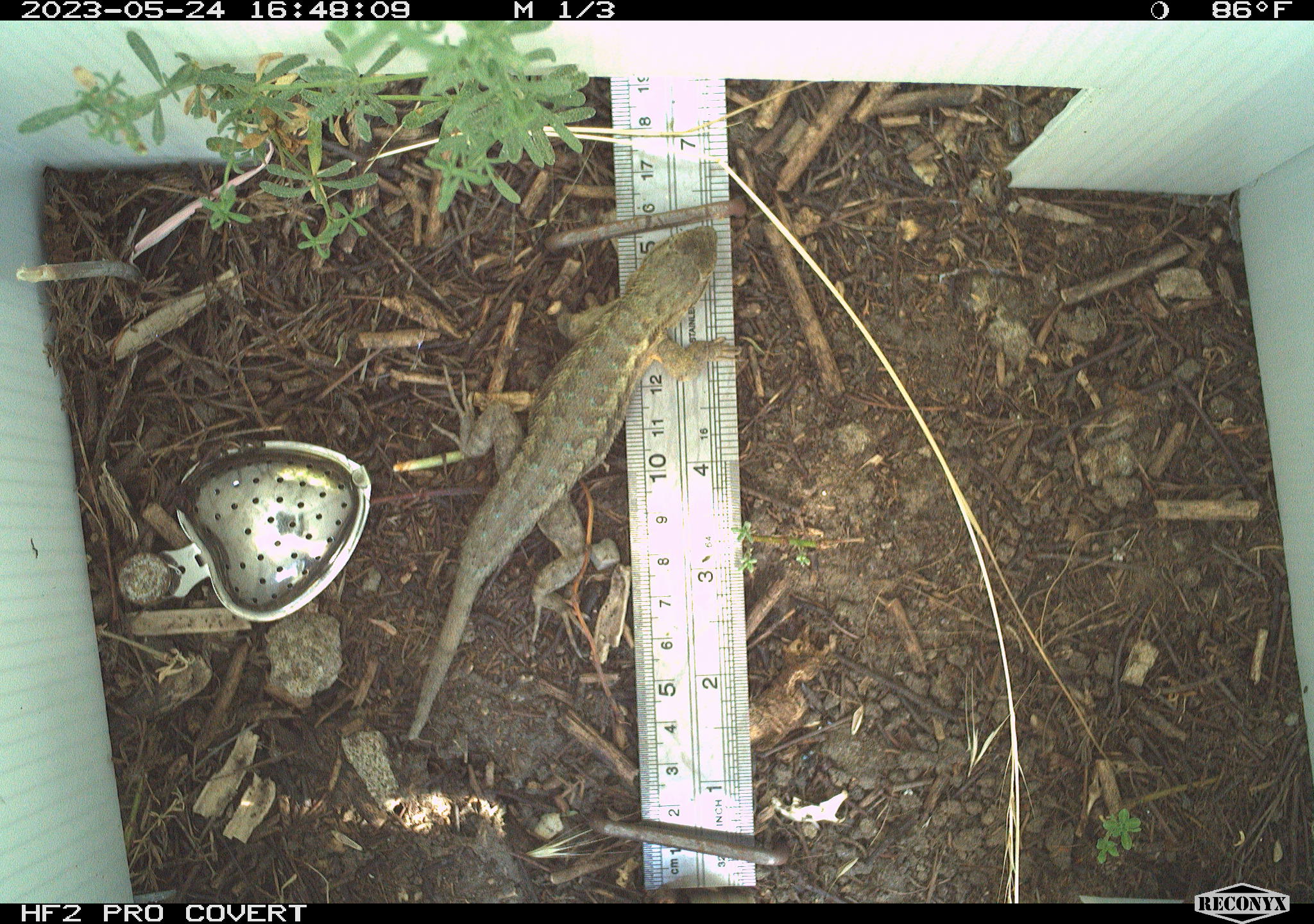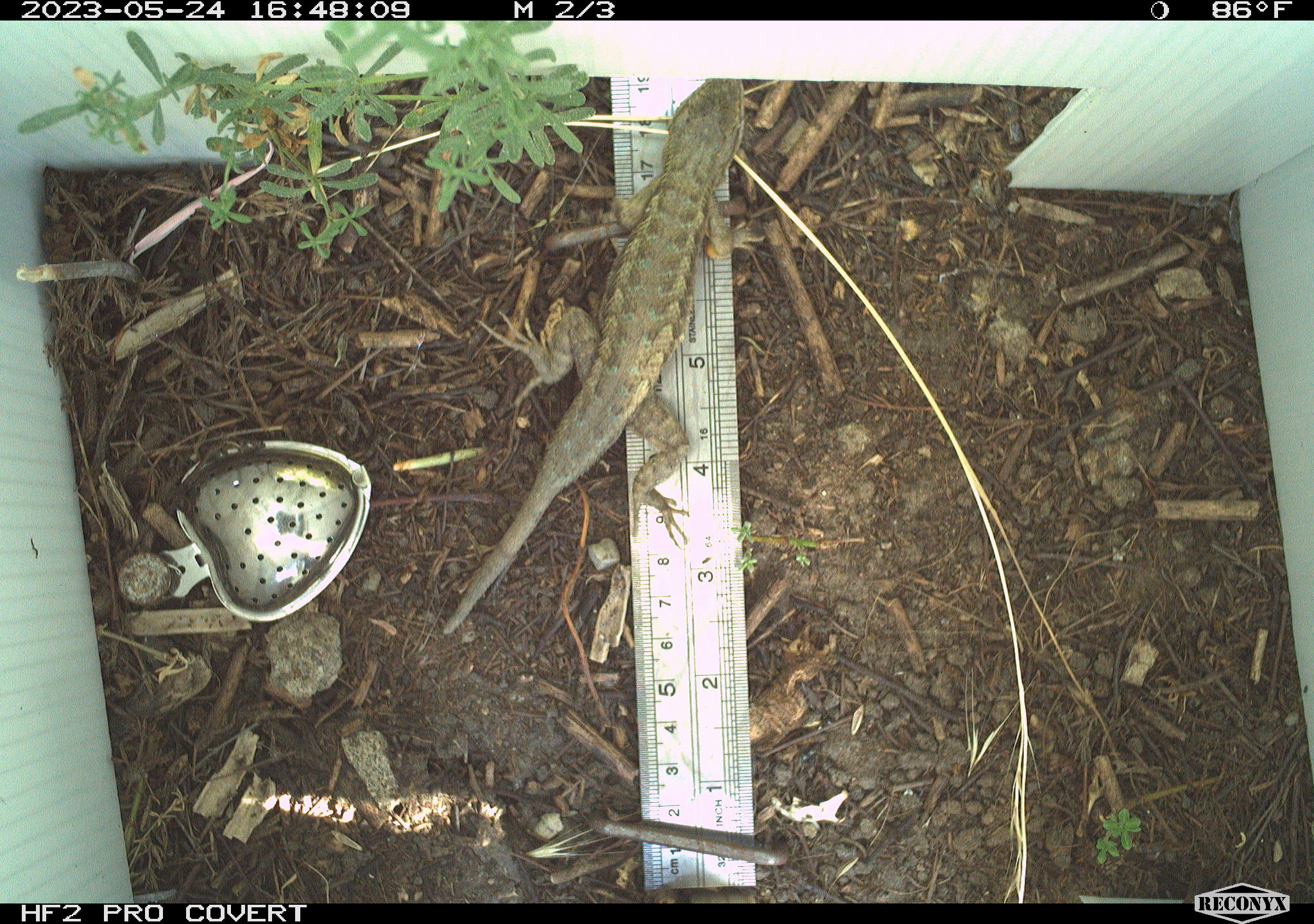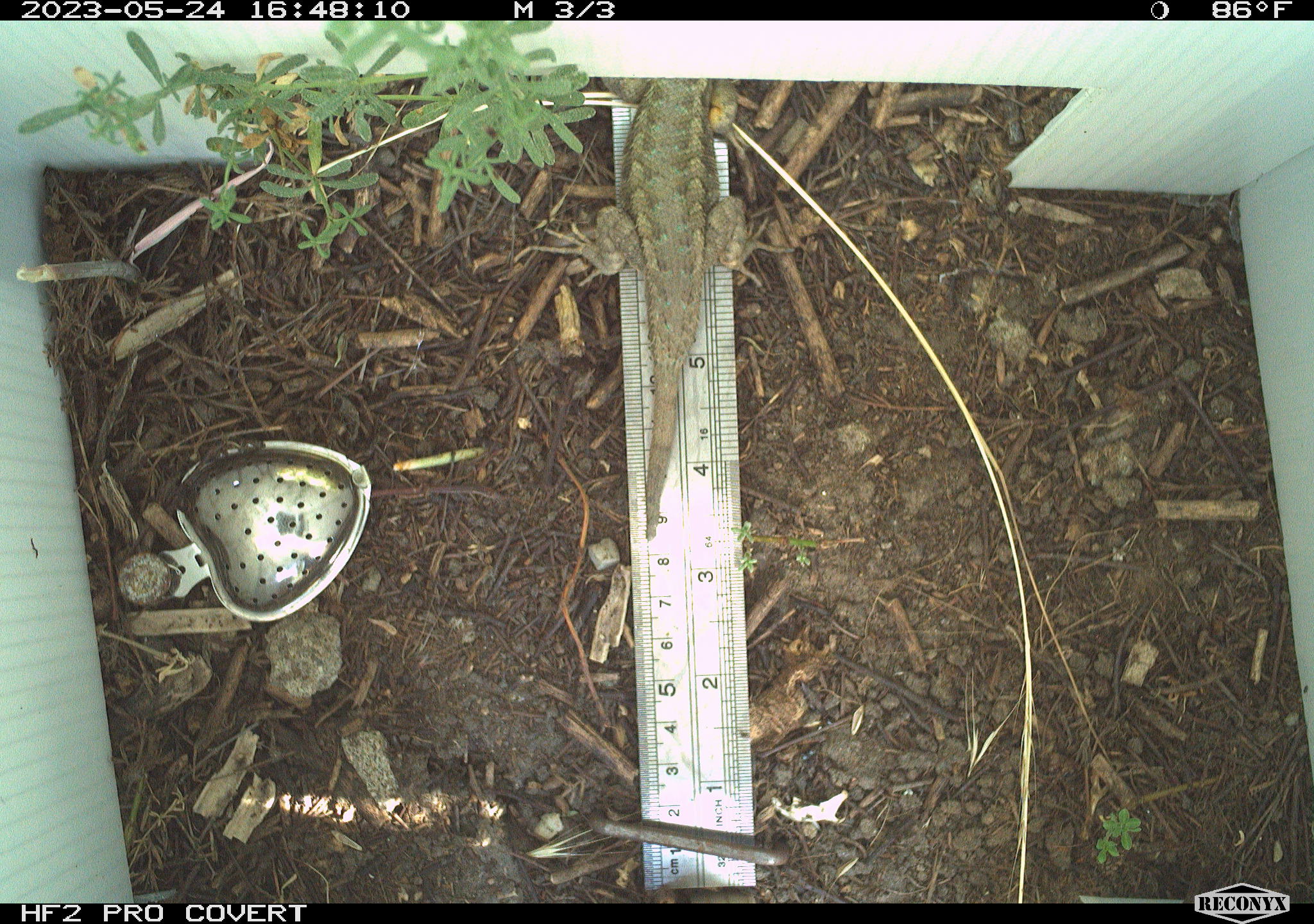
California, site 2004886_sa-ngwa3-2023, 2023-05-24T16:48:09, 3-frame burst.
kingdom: Animalia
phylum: Chordata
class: Reptilia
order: Squamata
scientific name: Squamata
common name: lizards and snakes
Lizards and snakes (Squamata).